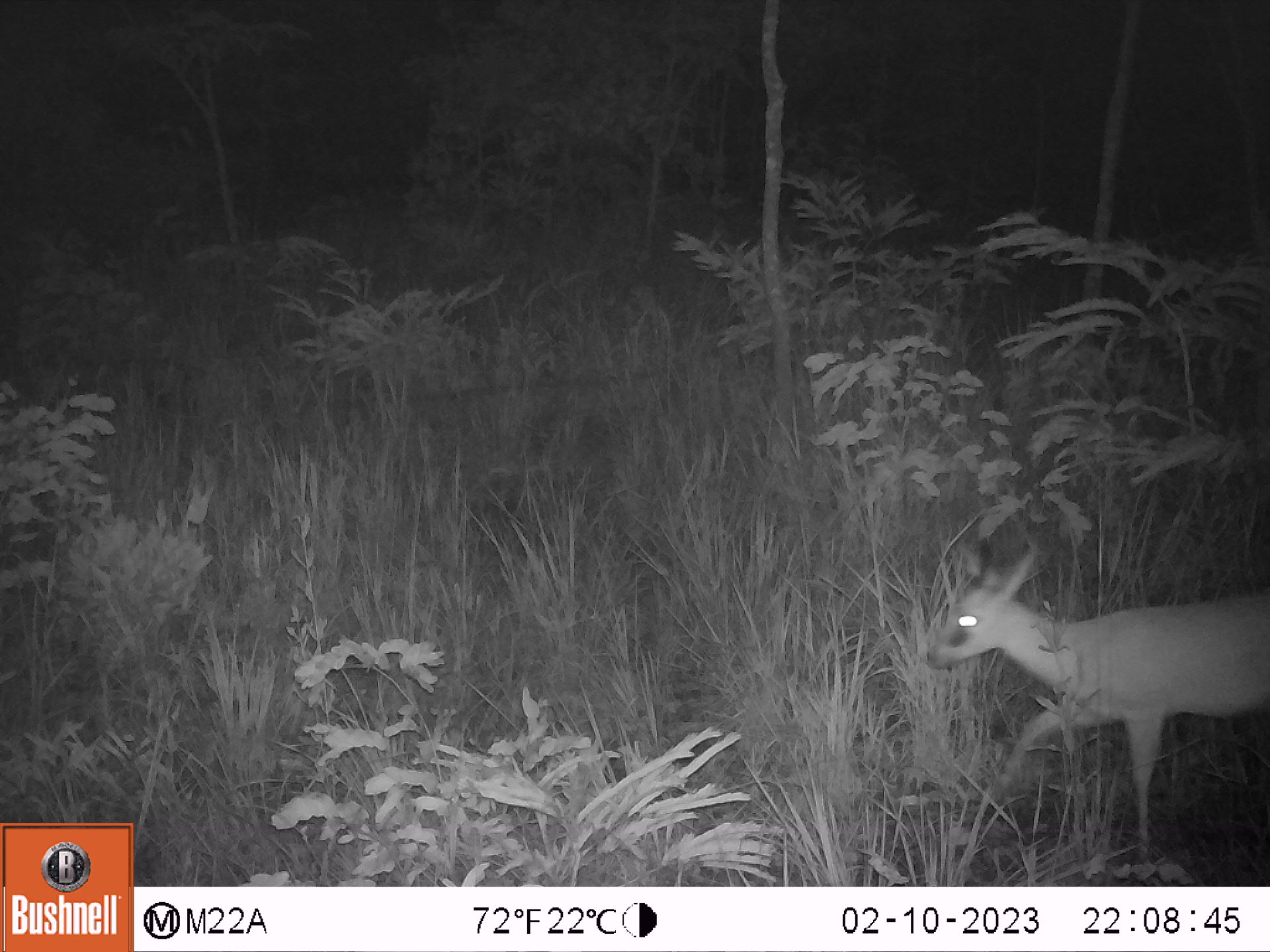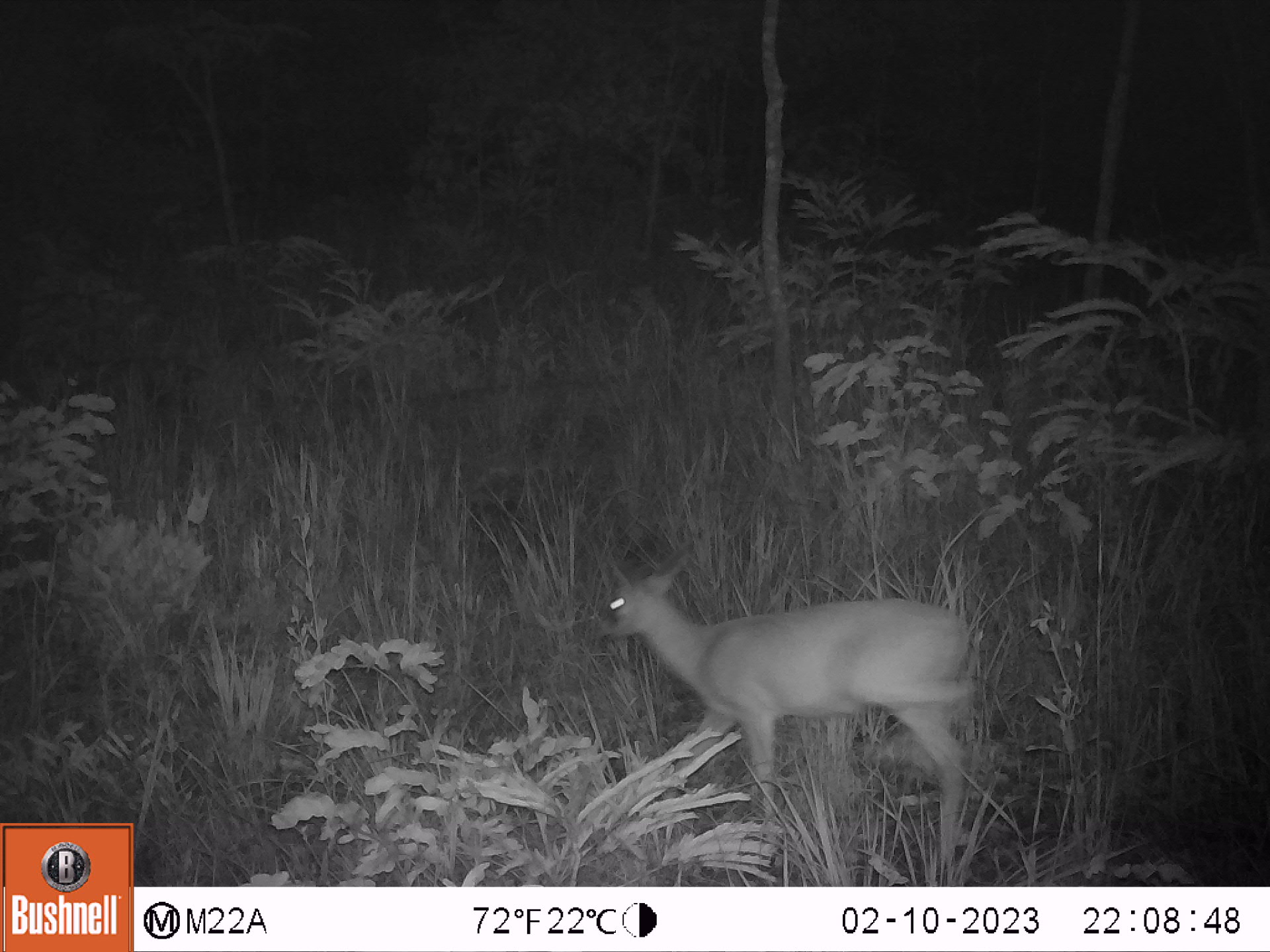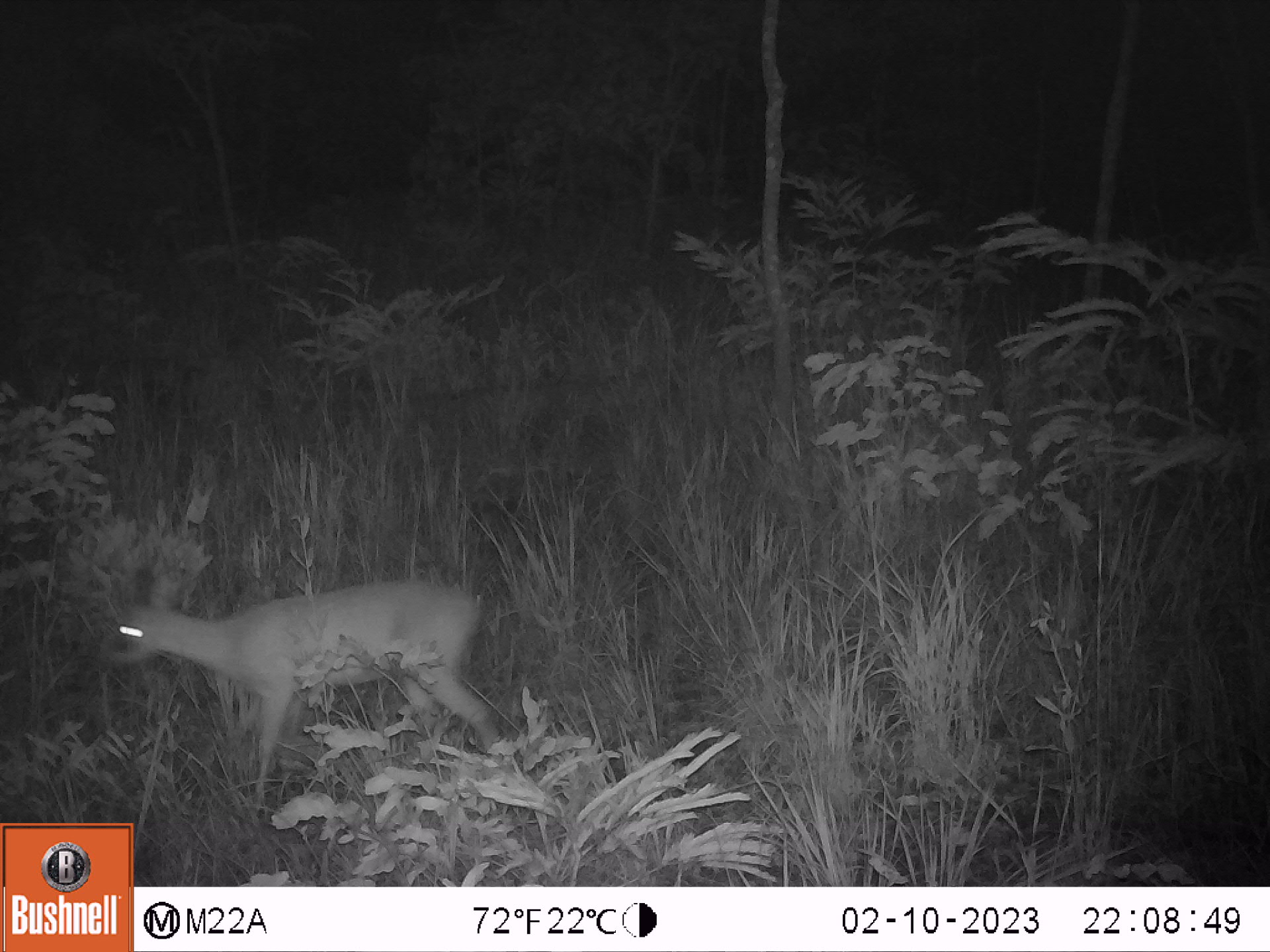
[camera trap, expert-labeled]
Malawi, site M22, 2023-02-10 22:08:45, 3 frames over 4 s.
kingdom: Animalia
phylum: Chordata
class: Mammalia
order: Artiodactyla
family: Bovidae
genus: Sylvicapra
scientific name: Sylvicapra grimmia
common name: common duiker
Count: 1.